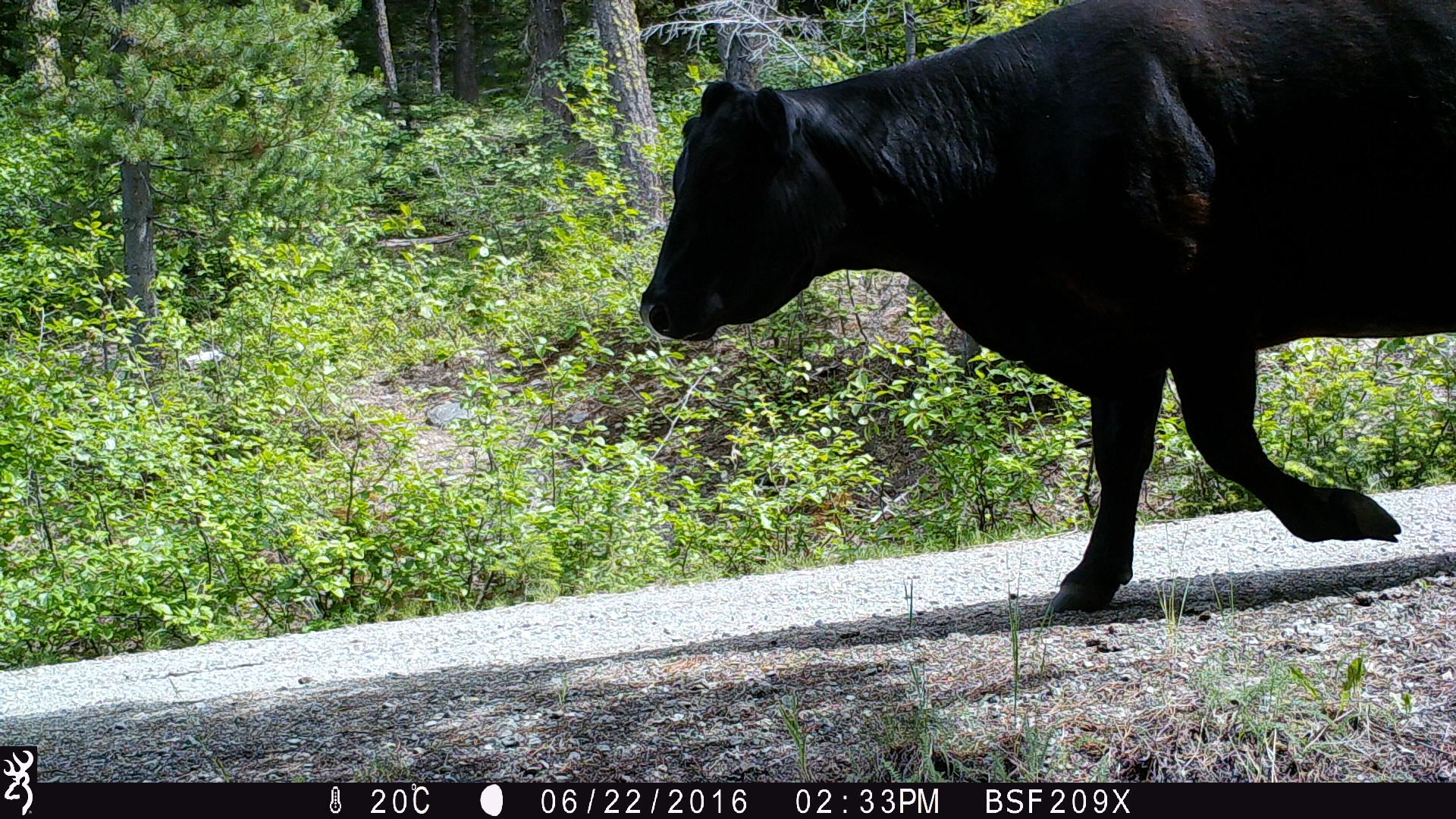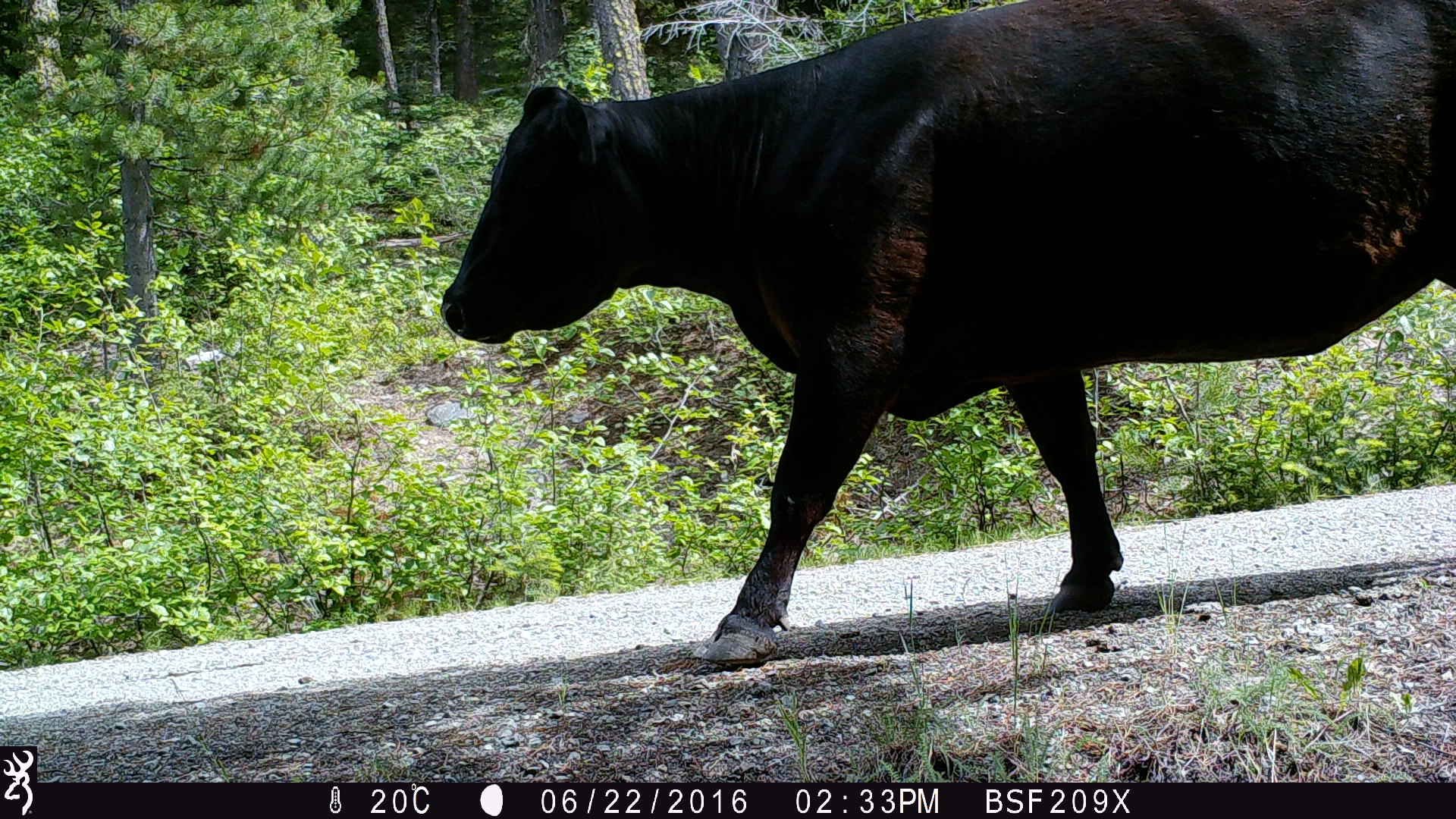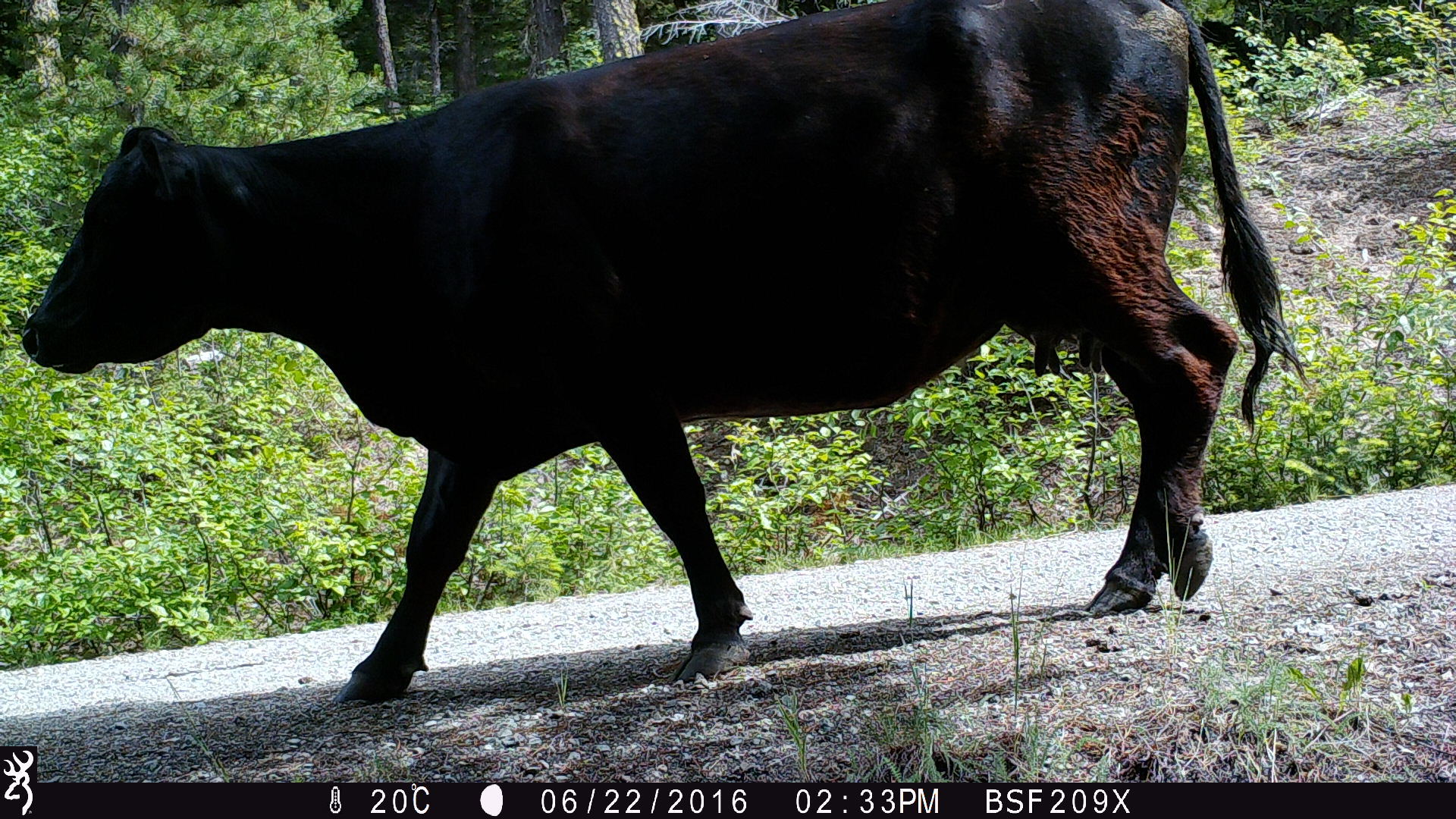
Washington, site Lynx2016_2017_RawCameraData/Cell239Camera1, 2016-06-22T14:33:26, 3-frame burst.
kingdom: Animalia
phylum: Chordata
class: Mammalia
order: Artiodactyla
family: Bovidae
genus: Bos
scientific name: Bos taurus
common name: domestic cattle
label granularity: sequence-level